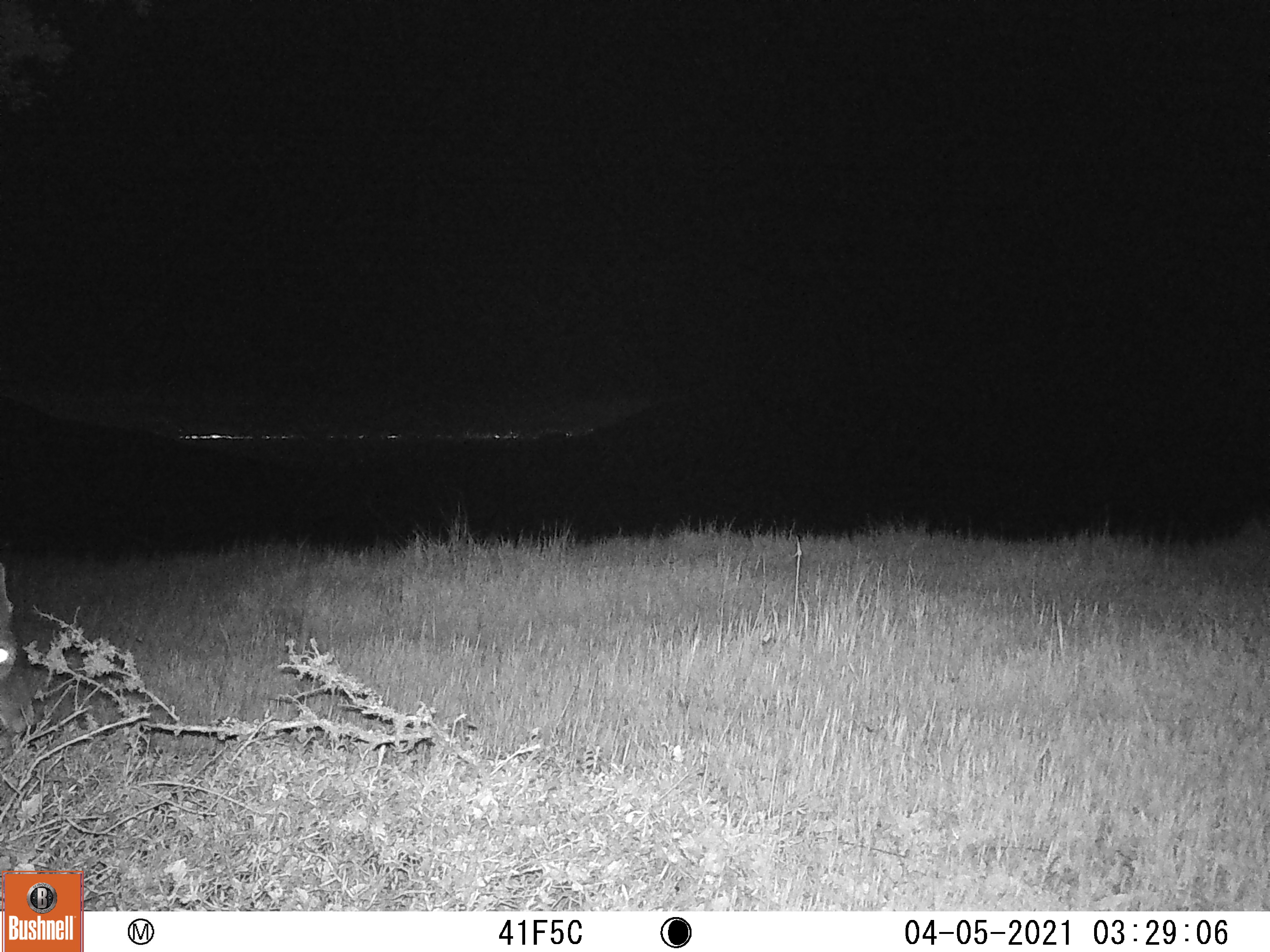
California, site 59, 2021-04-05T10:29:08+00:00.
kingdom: Animalia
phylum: Chordata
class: Mammalia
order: Artiodactyla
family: Cervidae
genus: Odocoileus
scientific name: Odocoileus hemionus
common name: mule deer